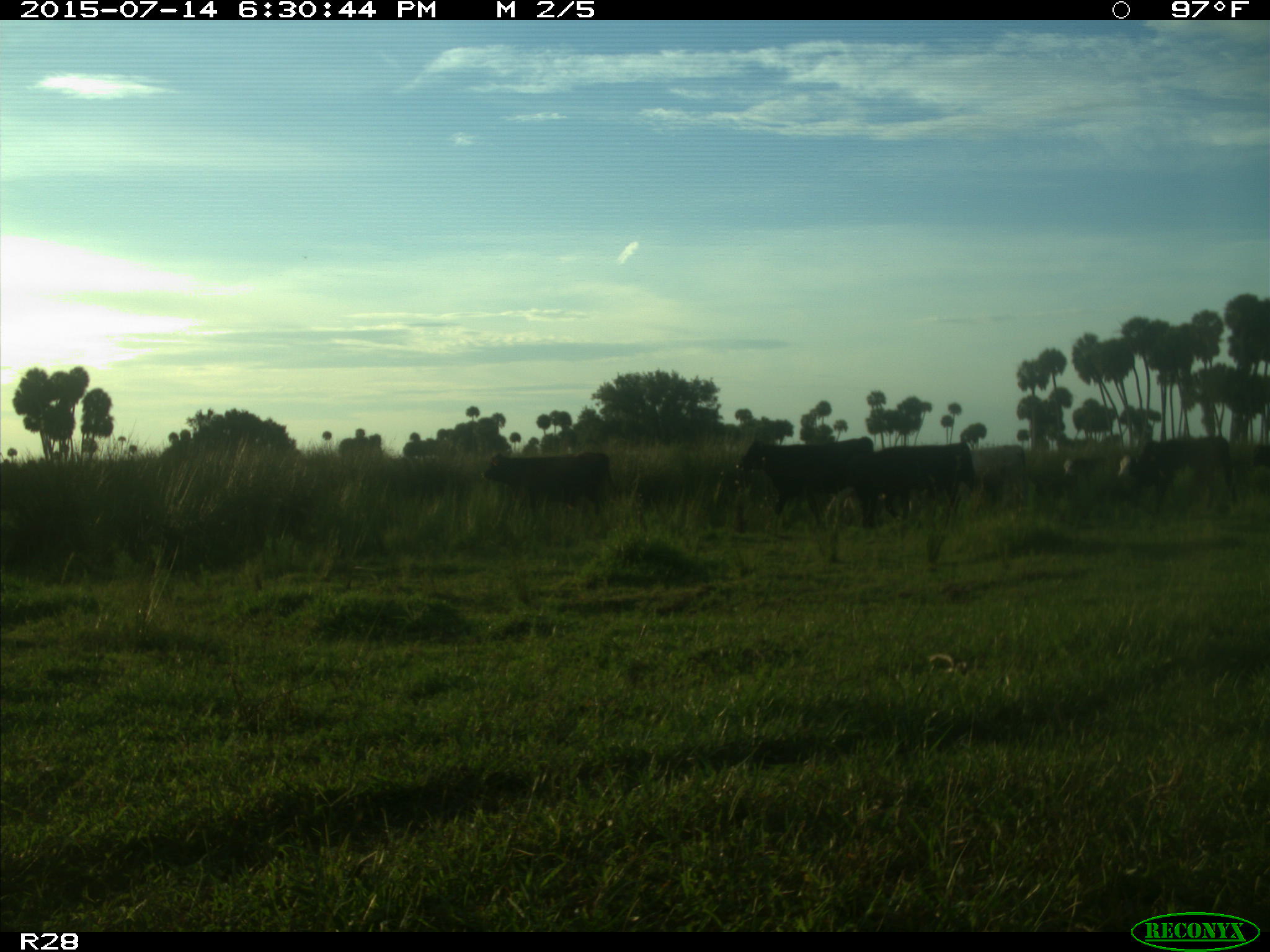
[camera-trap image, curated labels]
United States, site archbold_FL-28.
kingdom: Animalia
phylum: Chordata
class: Mammalia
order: Artiodactyla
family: Bovidae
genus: Bos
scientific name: Bos taurus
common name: domestic cow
Bos taurus (domestic cow).